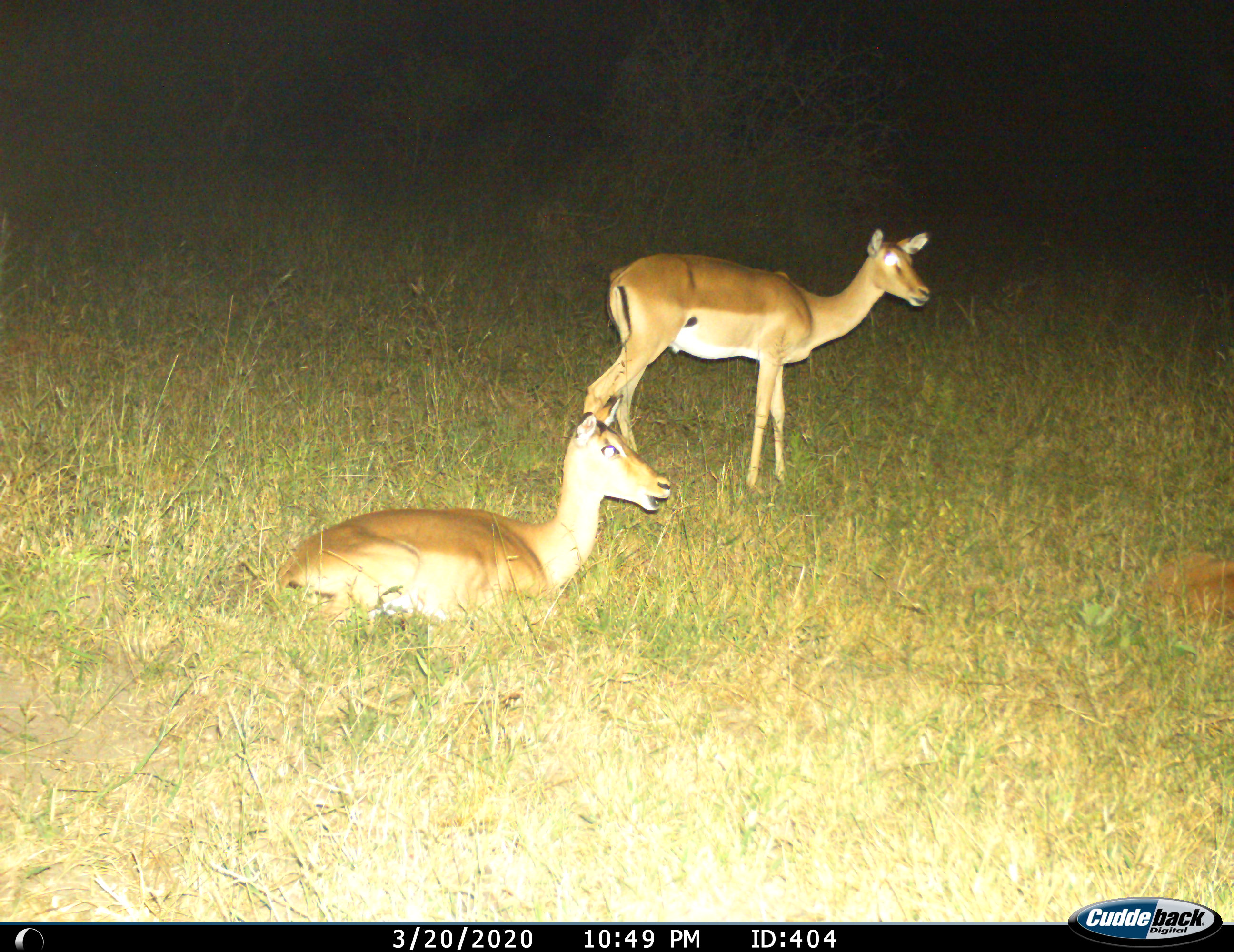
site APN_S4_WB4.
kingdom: Animalia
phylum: Chordata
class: Mammalia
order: Artiodactyla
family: Bovidae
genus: Aepyceros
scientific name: Aepyceros melampus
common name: impala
Impala (Aepyceros melampus), count 2. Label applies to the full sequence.